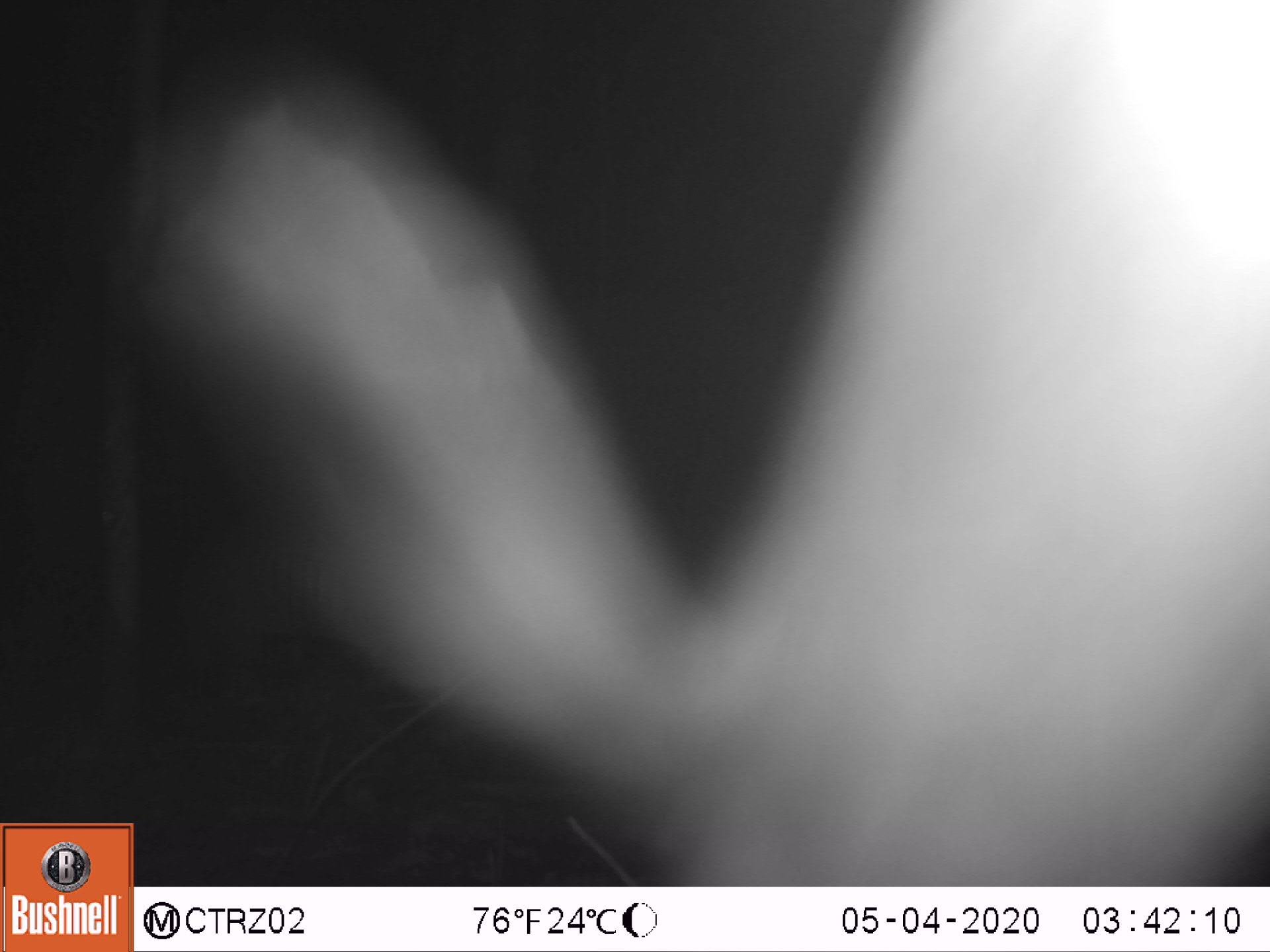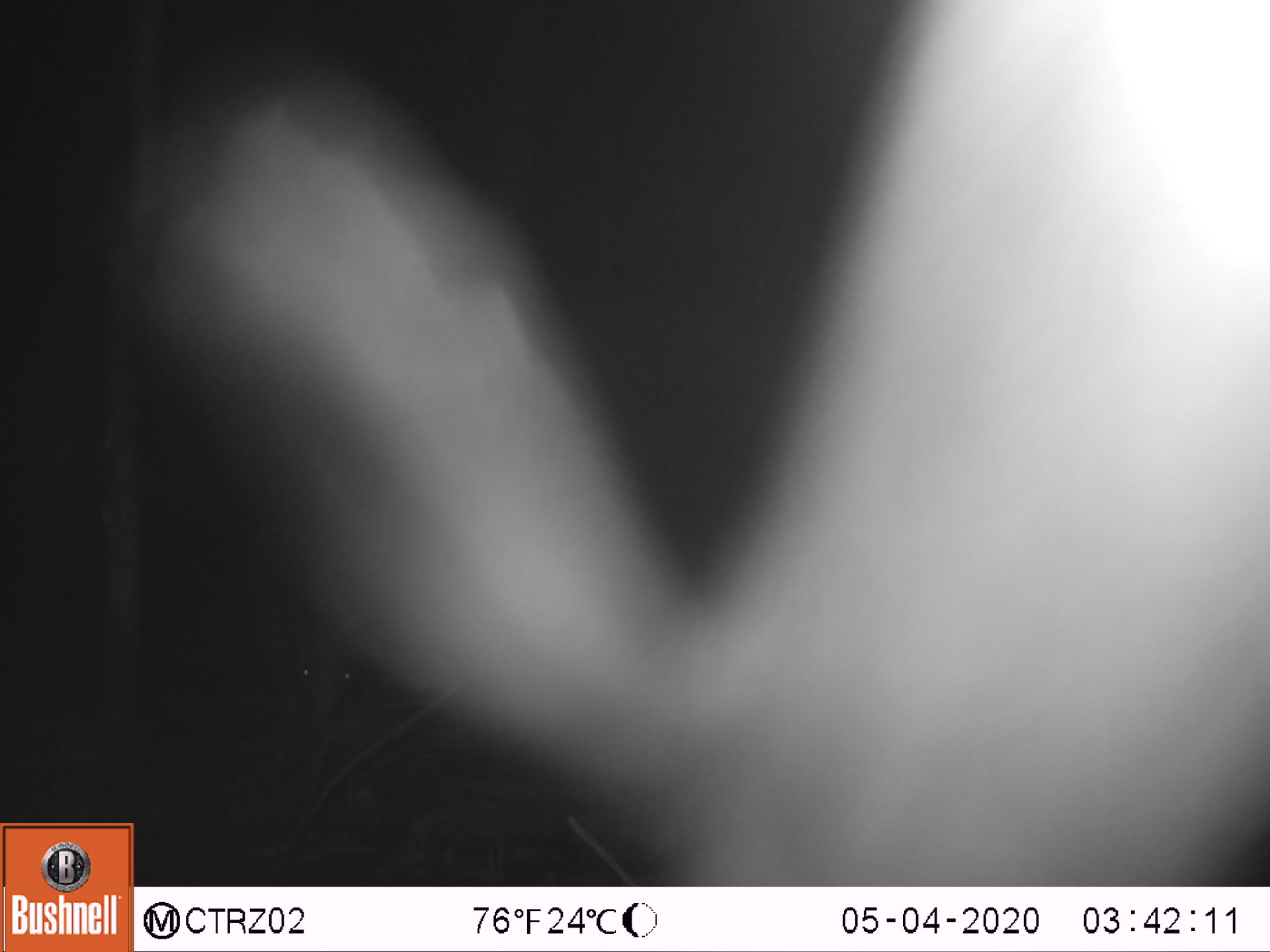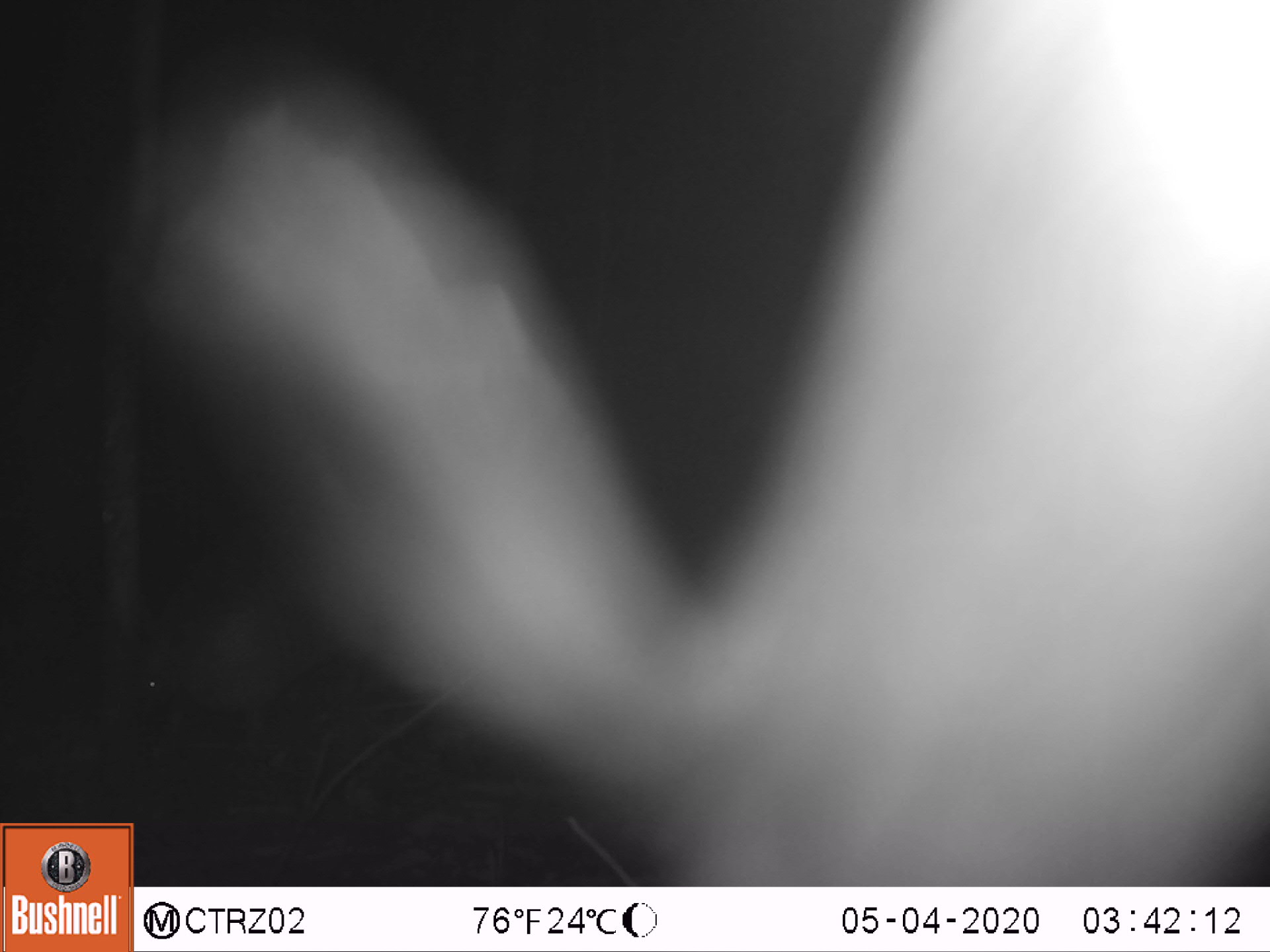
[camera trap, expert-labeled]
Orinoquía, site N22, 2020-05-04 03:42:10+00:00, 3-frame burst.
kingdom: Animalia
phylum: Chordata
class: Mammalia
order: Cingulata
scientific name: Cingulata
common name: armadillo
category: unknown armadillo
Unknown armadillo (armadillo) (Cingulata).